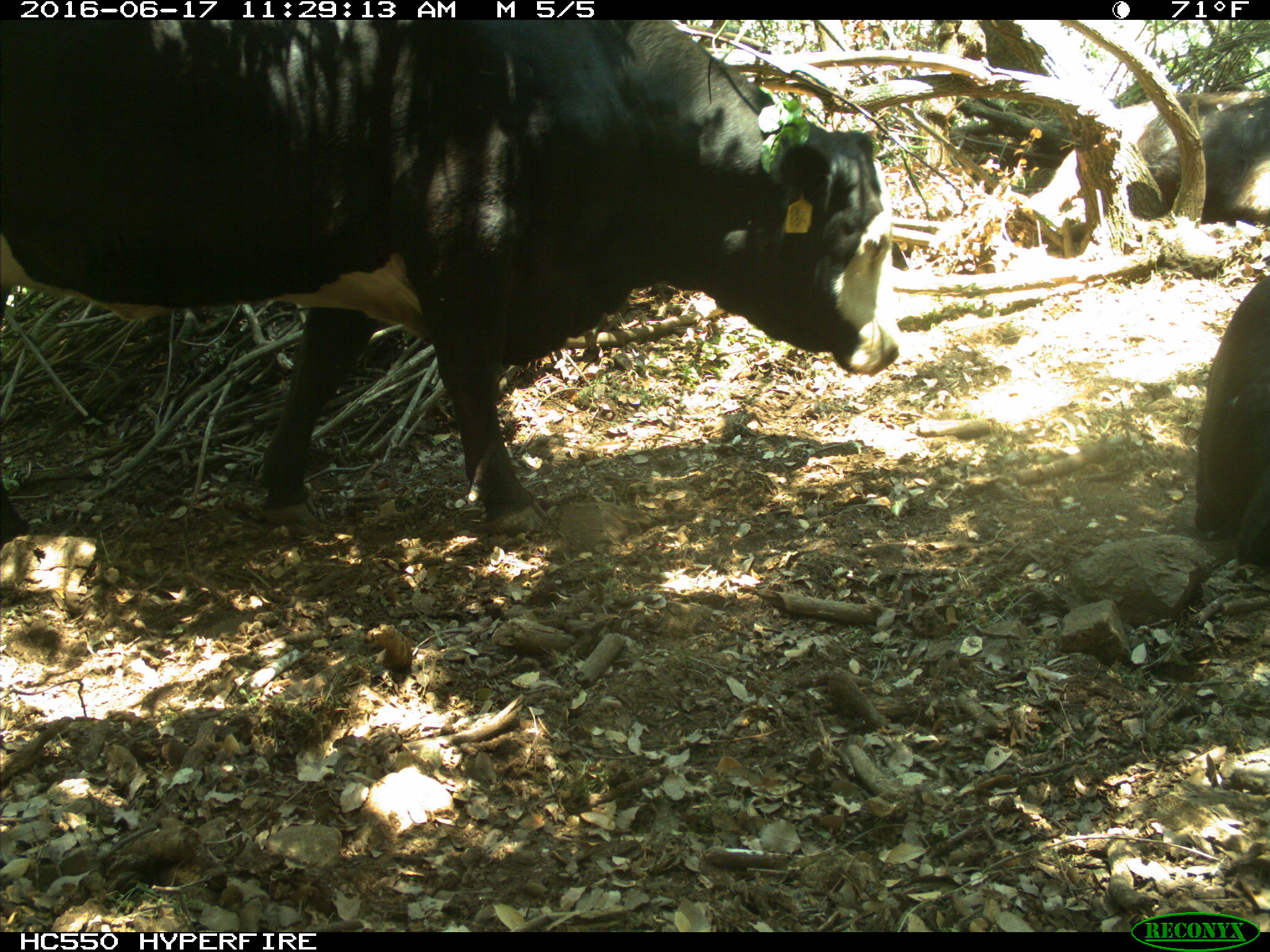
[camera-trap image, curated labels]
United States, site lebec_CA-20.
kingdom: Animalia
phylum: Chordata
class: Mammalia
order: Artiodactyla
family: Bovidae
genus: Bos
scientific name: Bos taurus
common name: domestic cow